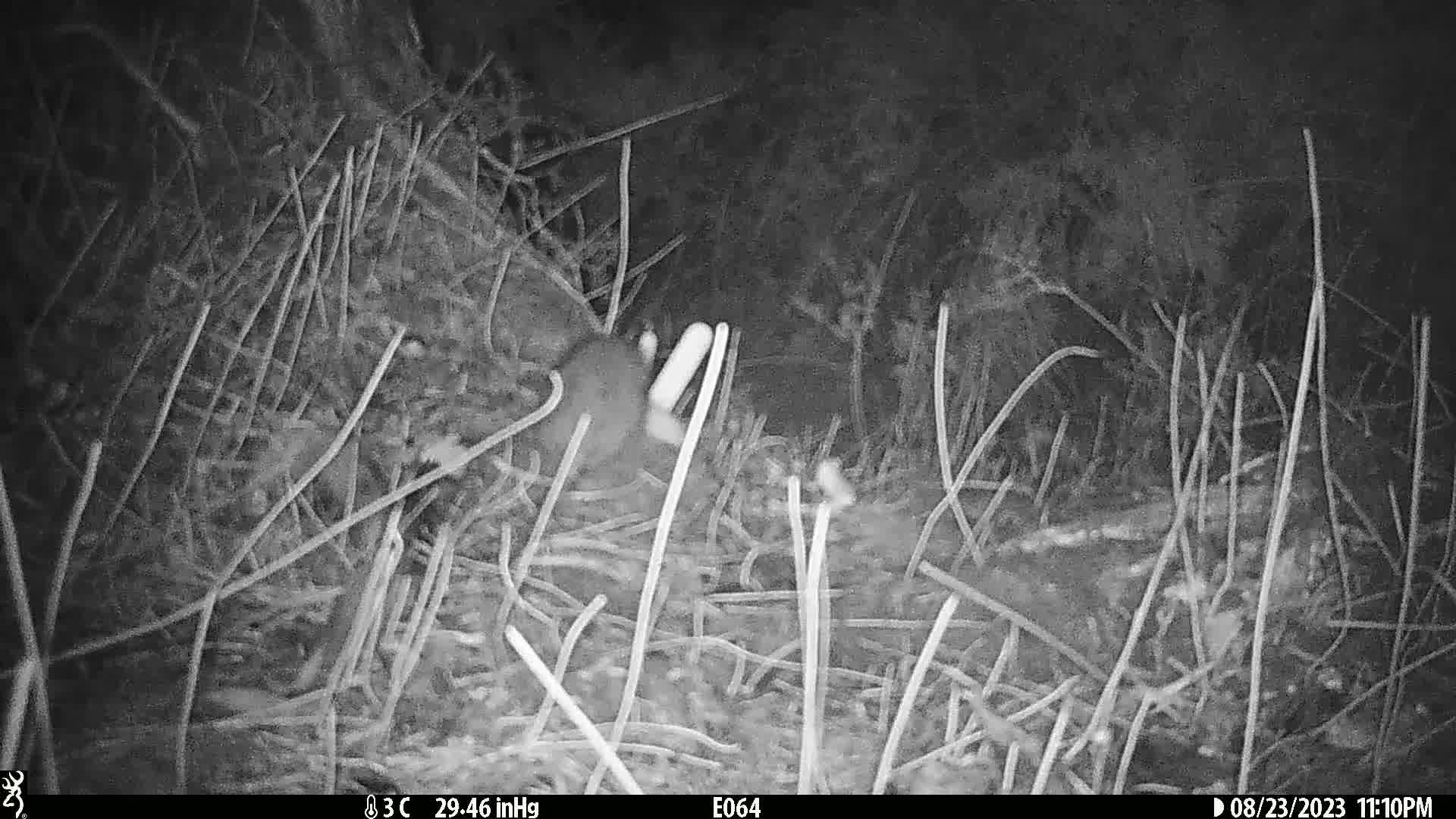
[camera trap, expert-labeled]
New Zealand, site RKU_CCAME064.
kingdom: Animalia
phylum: Chordata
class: Mammalia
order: Rodentia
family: Muridae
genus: Rattus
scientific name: Rattus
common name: rat